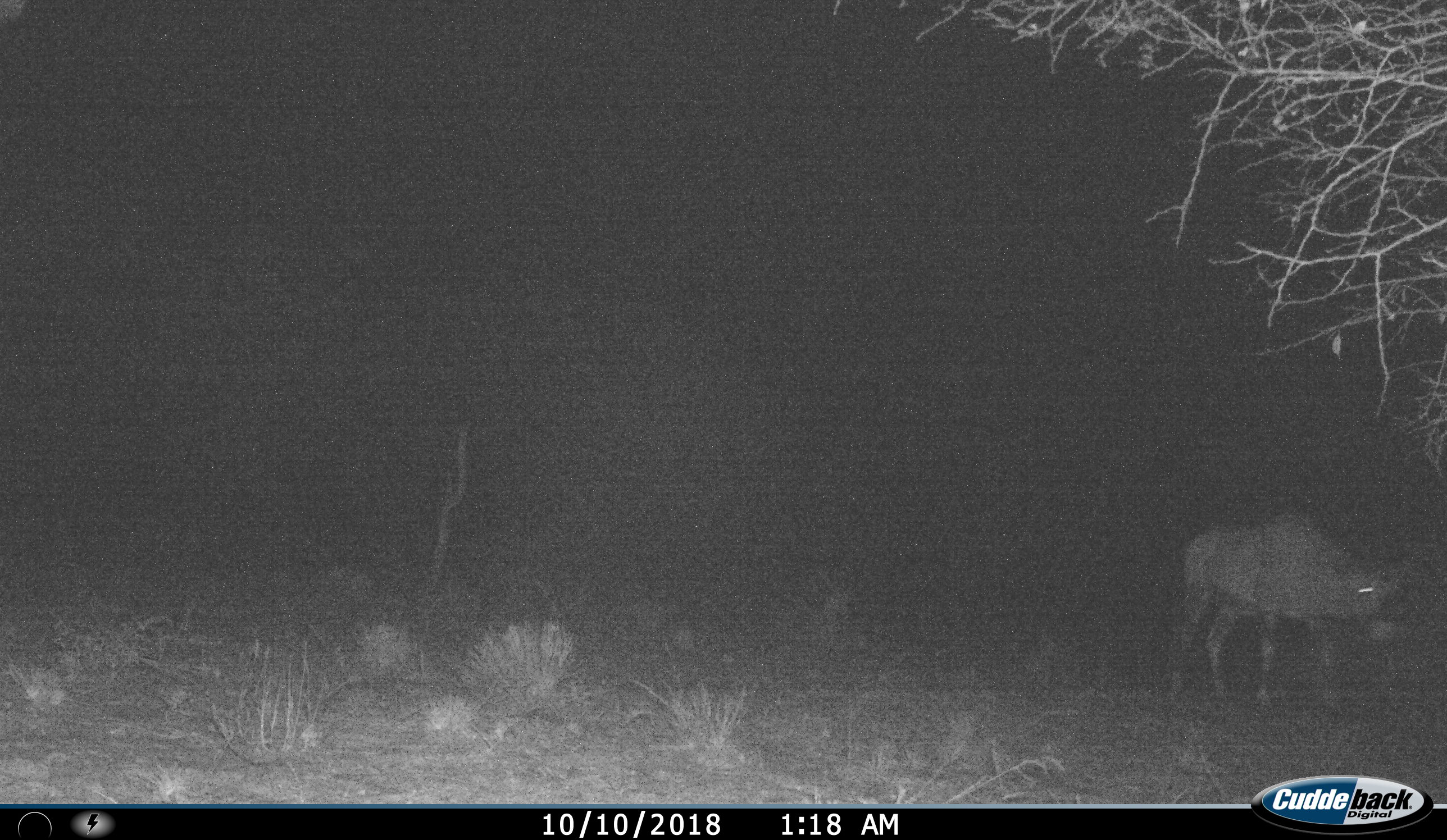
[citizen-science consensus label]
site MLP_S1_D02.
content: unidentified animal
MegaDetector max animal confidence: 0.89